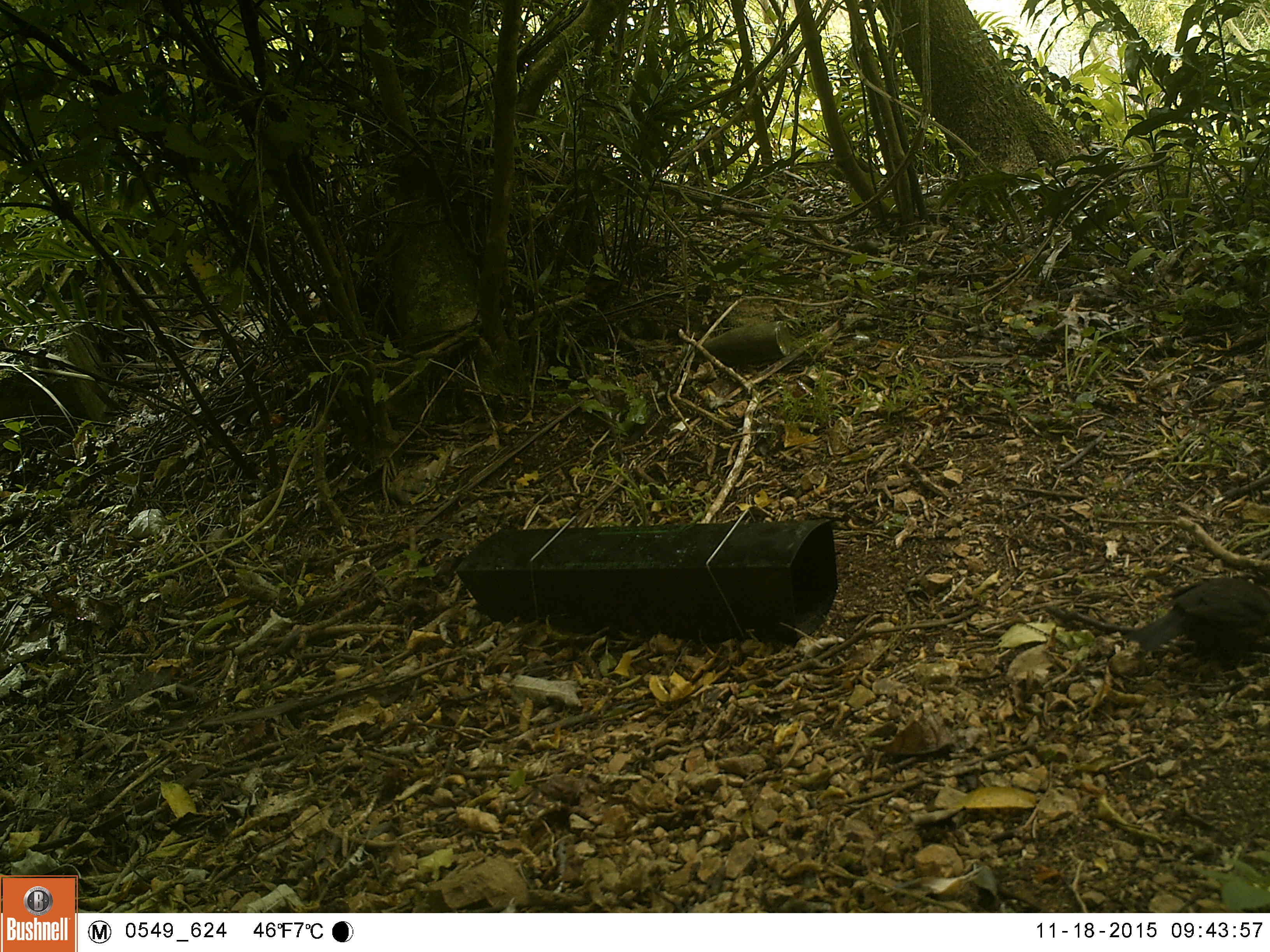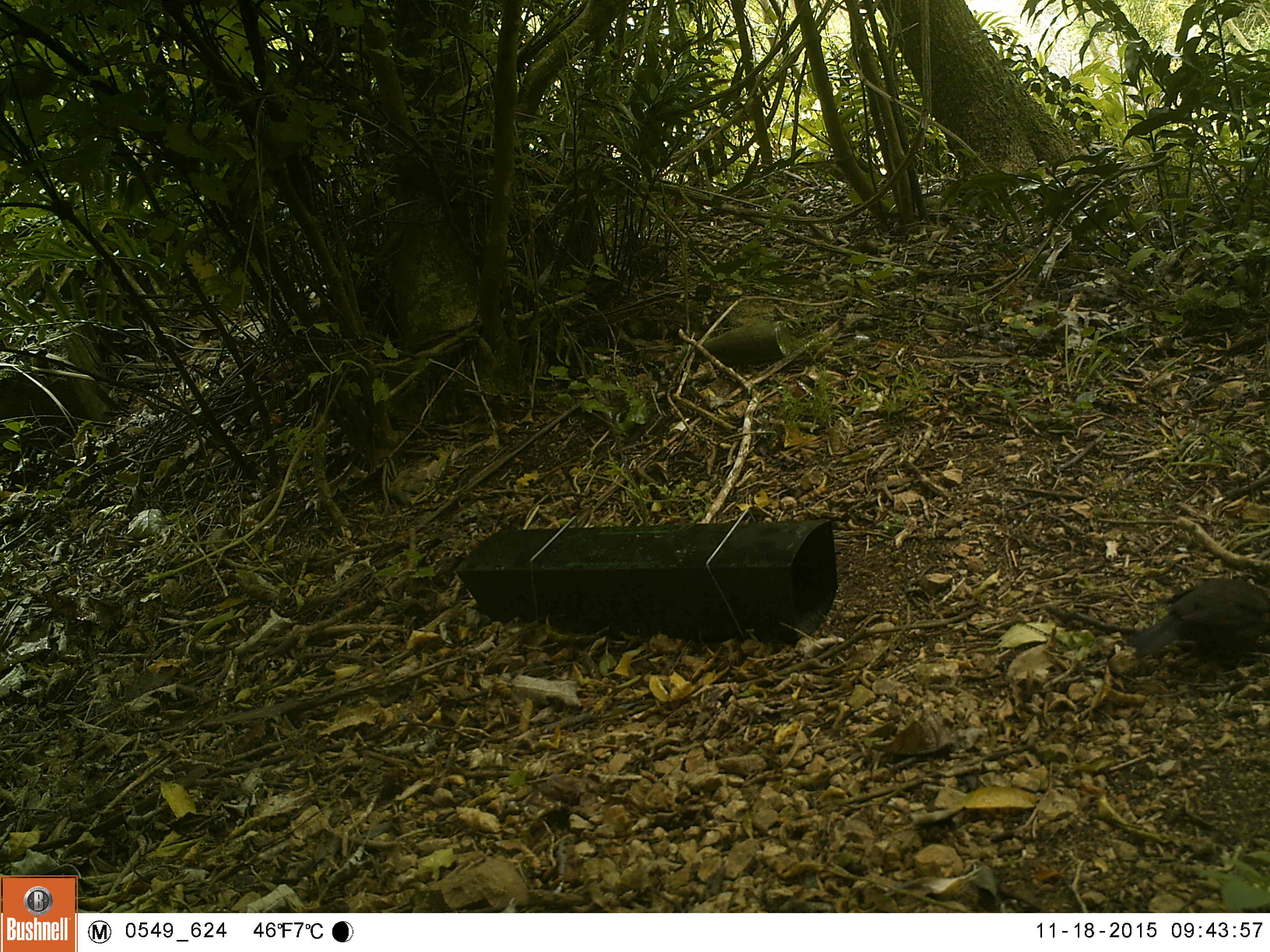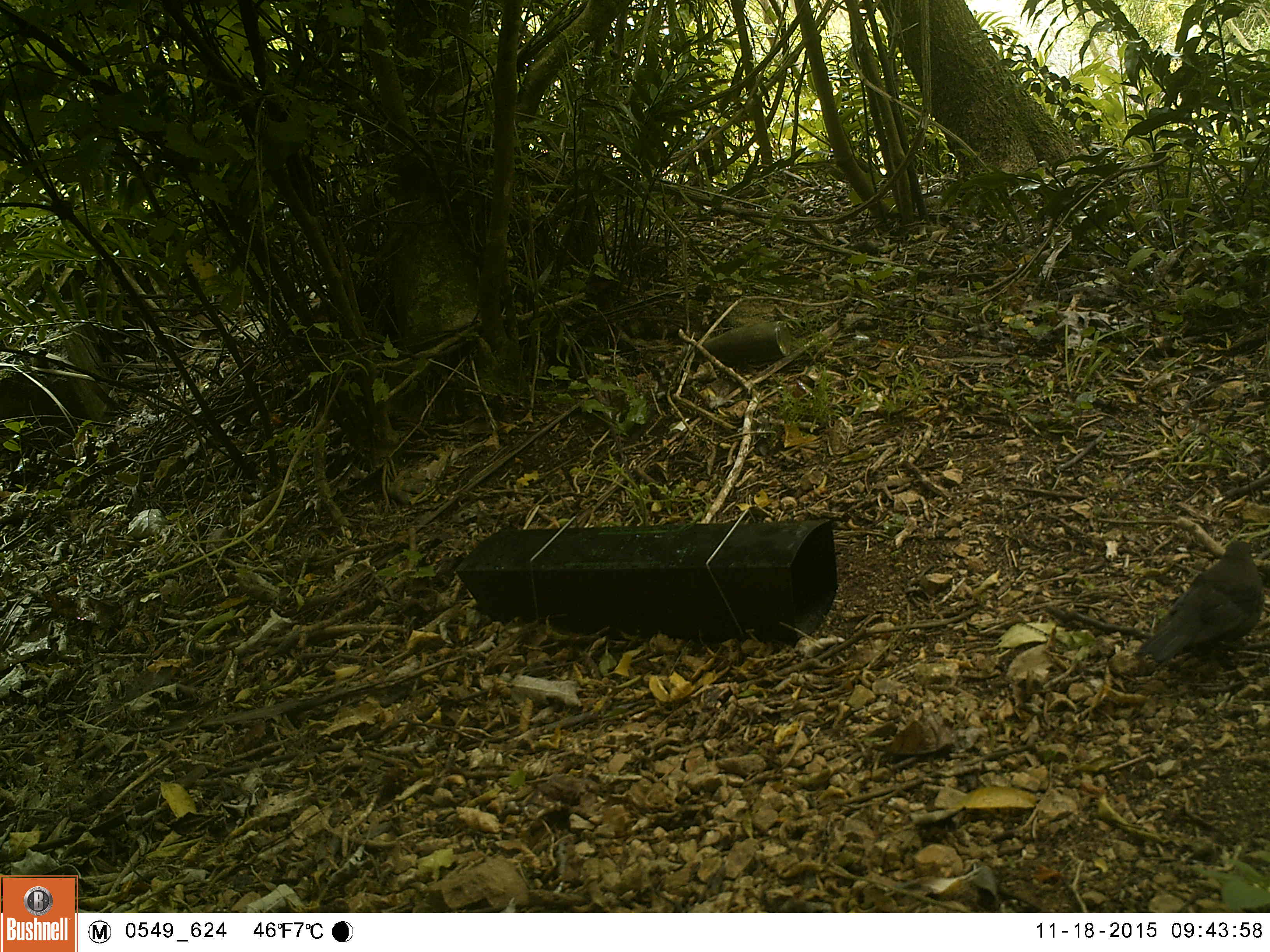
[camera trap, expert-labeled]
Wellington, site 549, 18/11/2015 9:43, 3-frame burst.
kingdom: Animalia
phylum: Chordata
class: Aves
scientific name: Aves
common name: bird